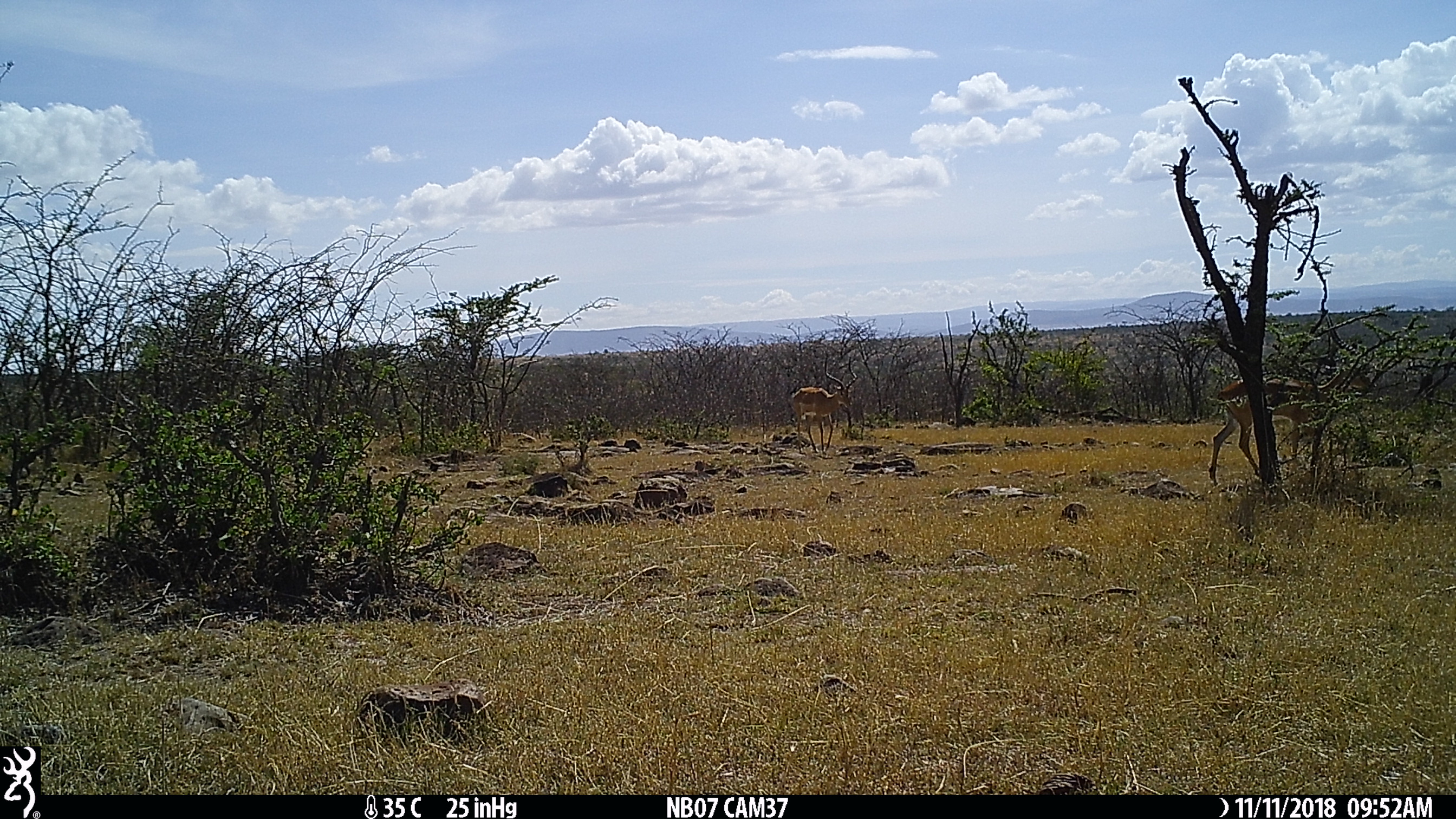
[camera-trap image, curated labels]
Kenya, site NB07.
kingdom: Animalia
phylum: Chordata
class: Mammalia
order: Artiodactyla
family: Bovidae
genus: Aepyceros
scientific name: Aepyceros melampus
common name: impala